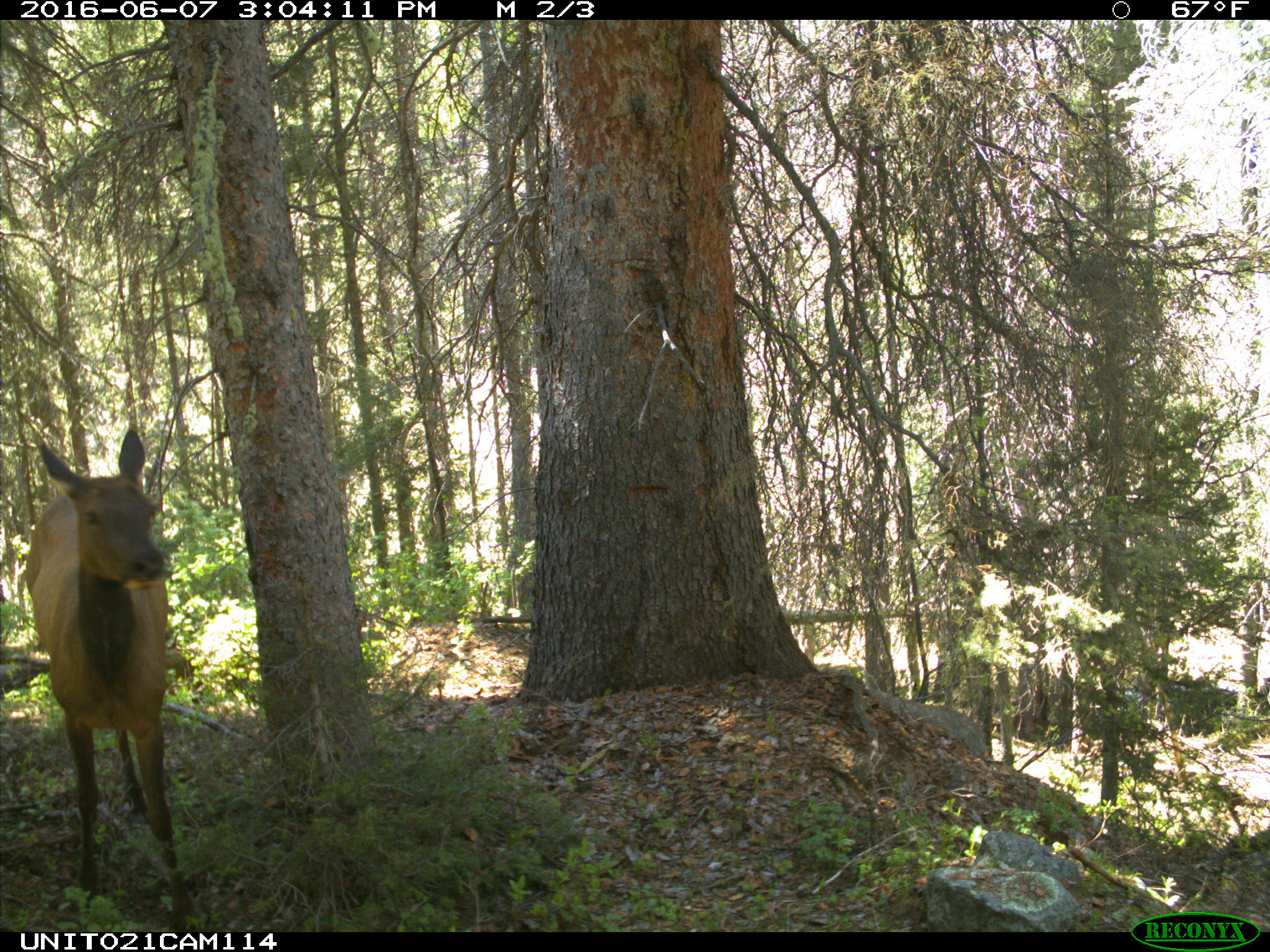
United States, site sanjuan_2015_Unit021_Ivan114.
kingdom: Animalia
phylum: Chordata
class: Mammalia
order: Artiodactyla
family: Cervidae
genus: Cervus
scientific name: Cervus elaphus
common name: red deer